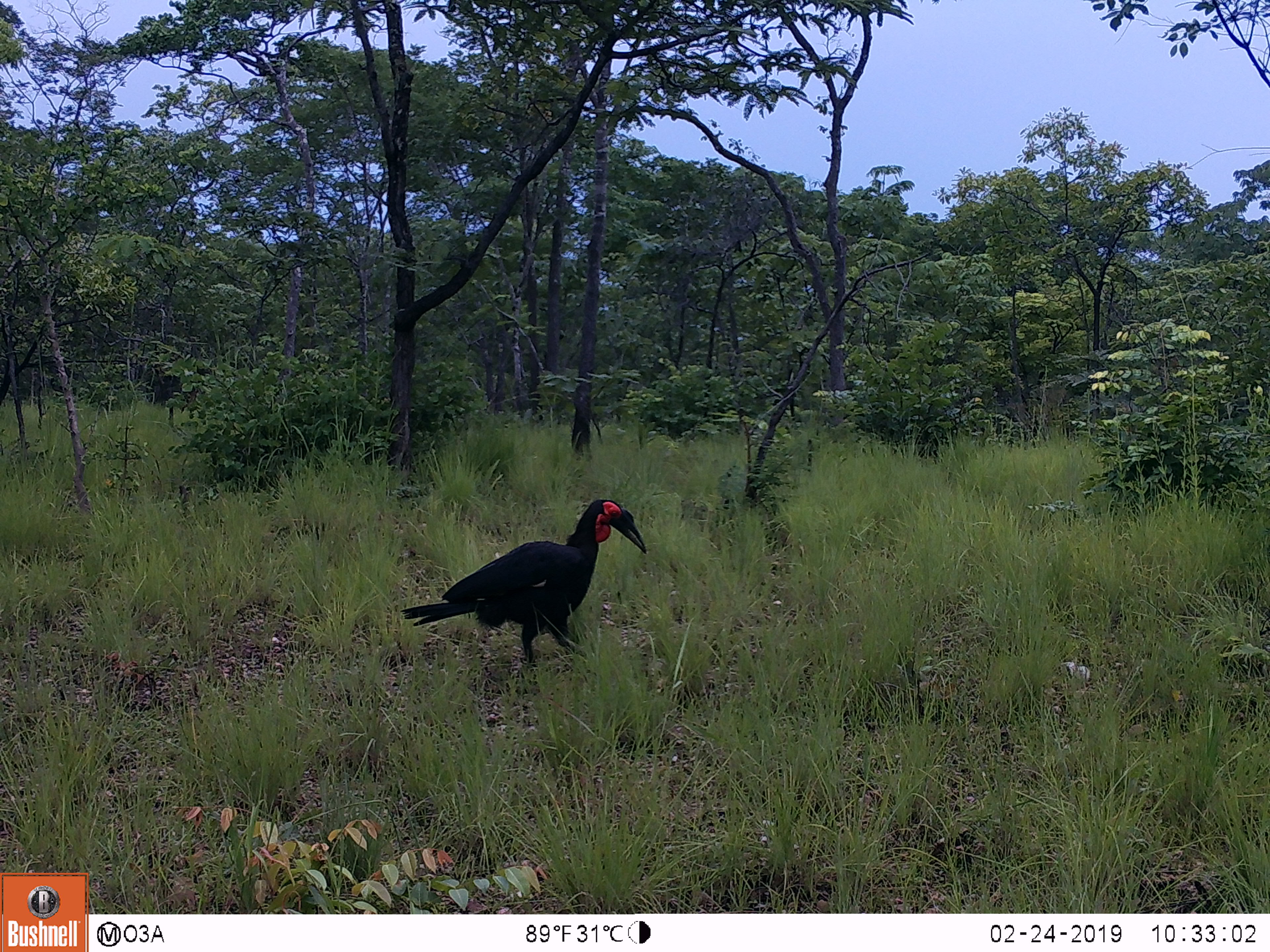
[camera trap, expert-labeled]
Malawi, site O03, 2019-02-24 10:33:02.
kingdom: Animalia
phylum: Chordata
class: Aves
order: Bucerotiformes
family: Bucorvidae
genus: Bucorvus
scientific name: Bucorvus leadbeateri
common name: southern ground hornbill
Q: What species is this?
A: Southern ground hornbill (Bucorvus leadbeateri).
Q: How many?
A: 1.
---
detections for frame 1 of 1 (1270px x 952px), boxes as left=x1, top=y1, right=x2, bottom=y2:
southern ground hornbill: left=401, top=488, right=644, bottom=692